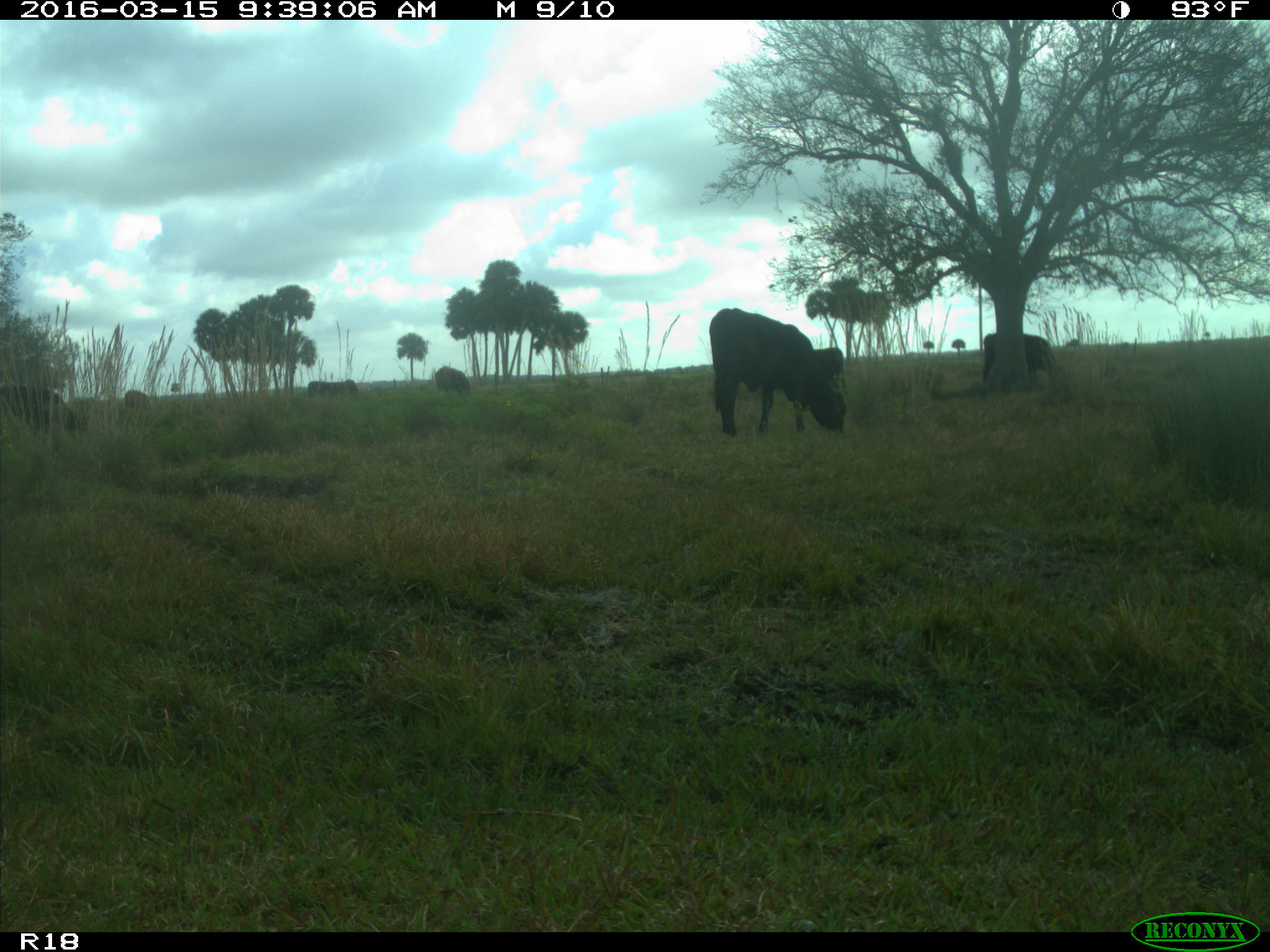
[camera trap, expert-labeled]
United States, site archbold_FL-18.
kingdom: Animalia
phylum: Chordata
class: Mammalia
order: Artiodactyla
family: Bovidae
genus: Bos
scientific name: Bos taurus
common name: domestic cow